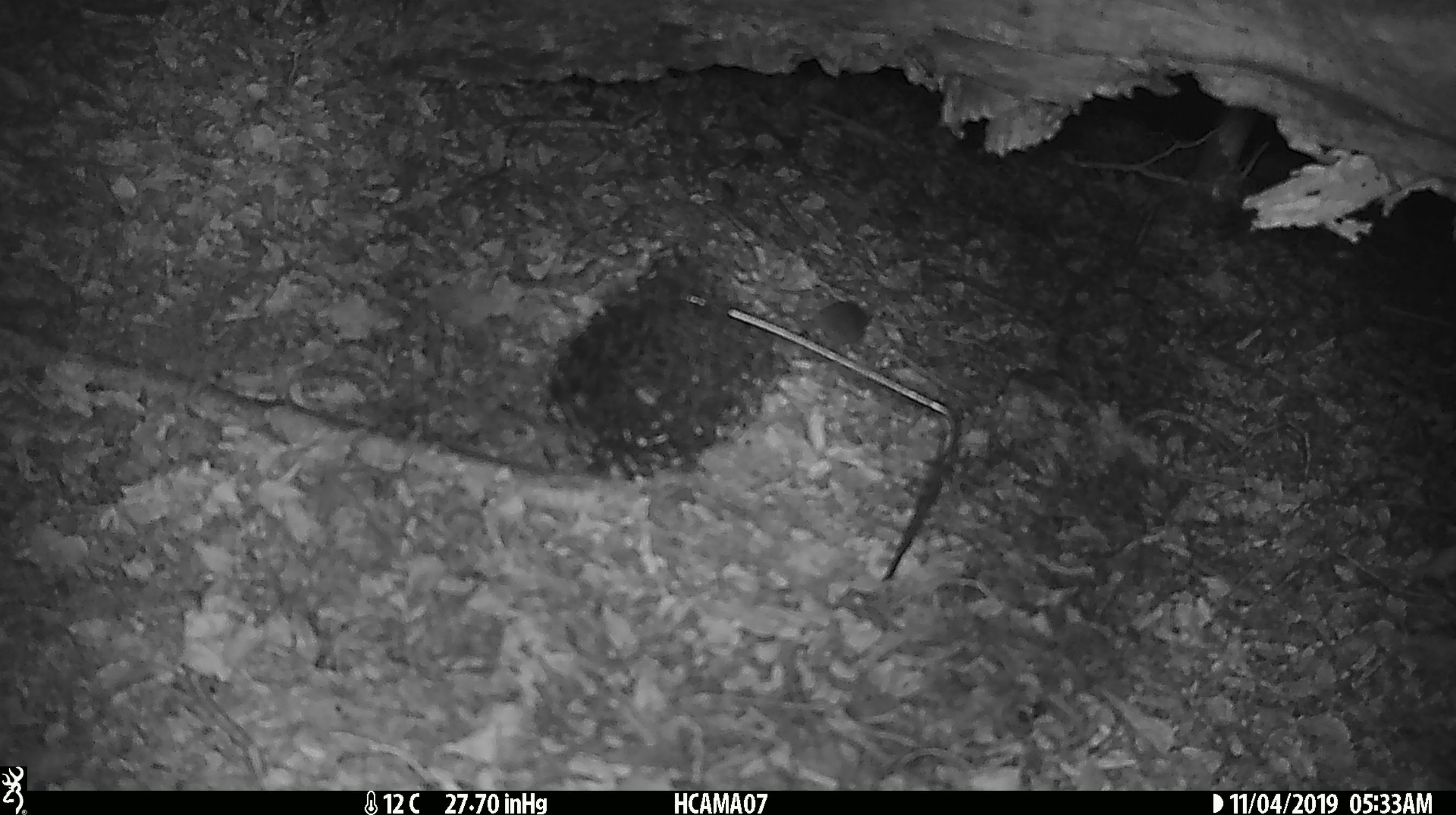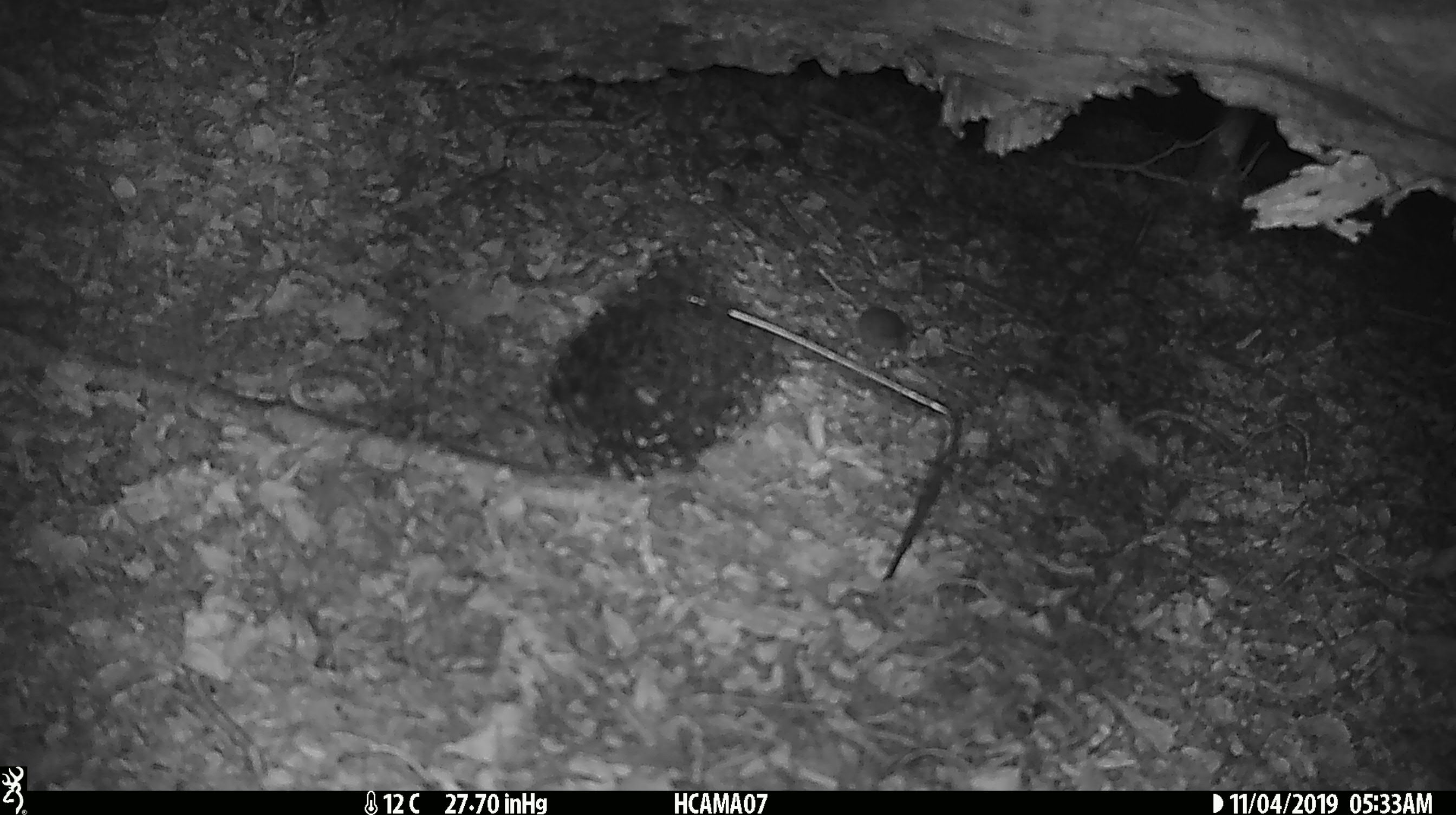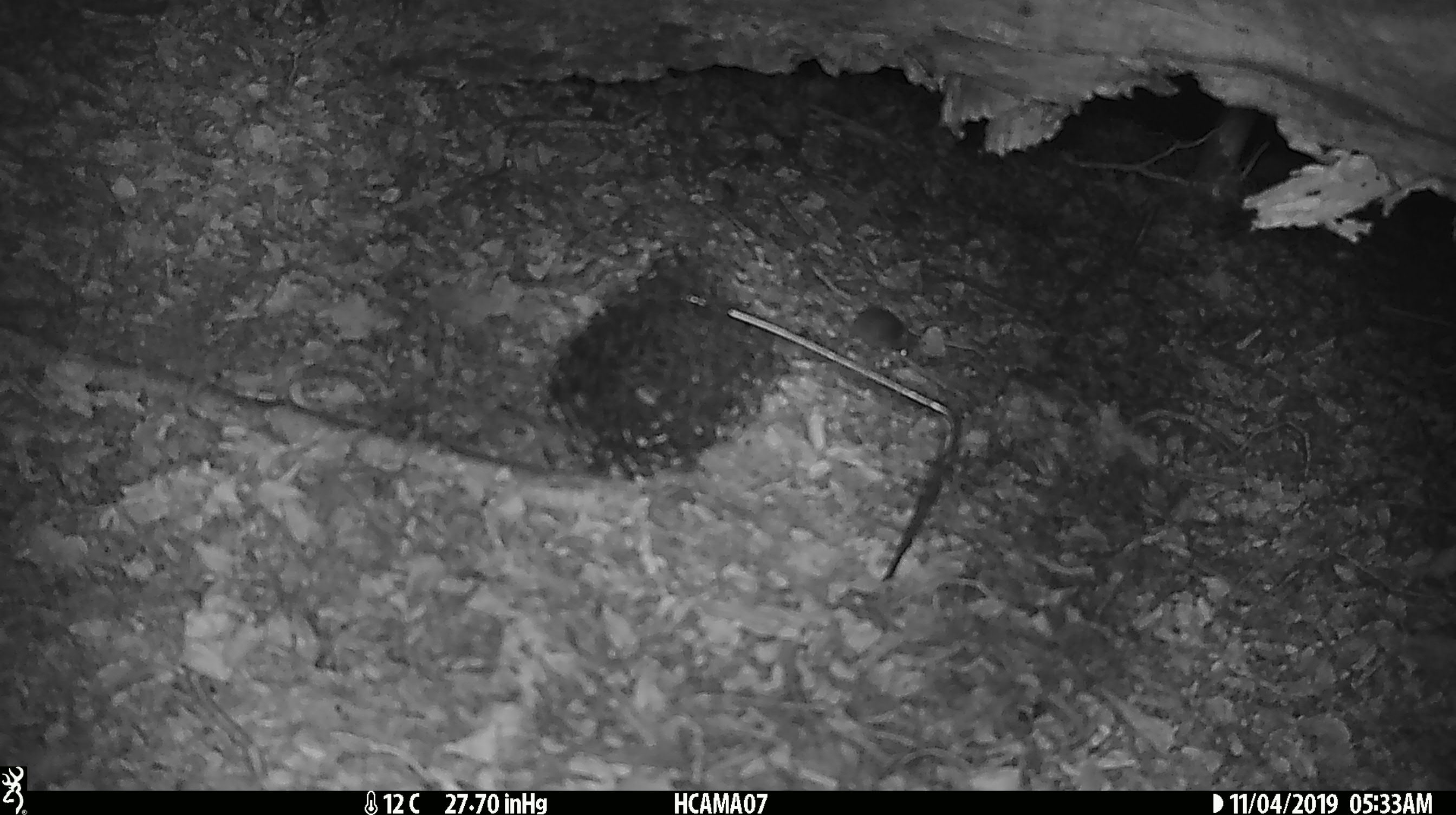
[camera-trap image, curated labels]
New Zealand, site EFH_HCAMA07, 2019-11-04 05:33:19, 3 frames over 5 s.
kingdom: Animalia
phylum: Chordata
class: Mammalia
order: Rodentia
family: Muridae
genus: Mus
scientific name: Mus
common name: mouse